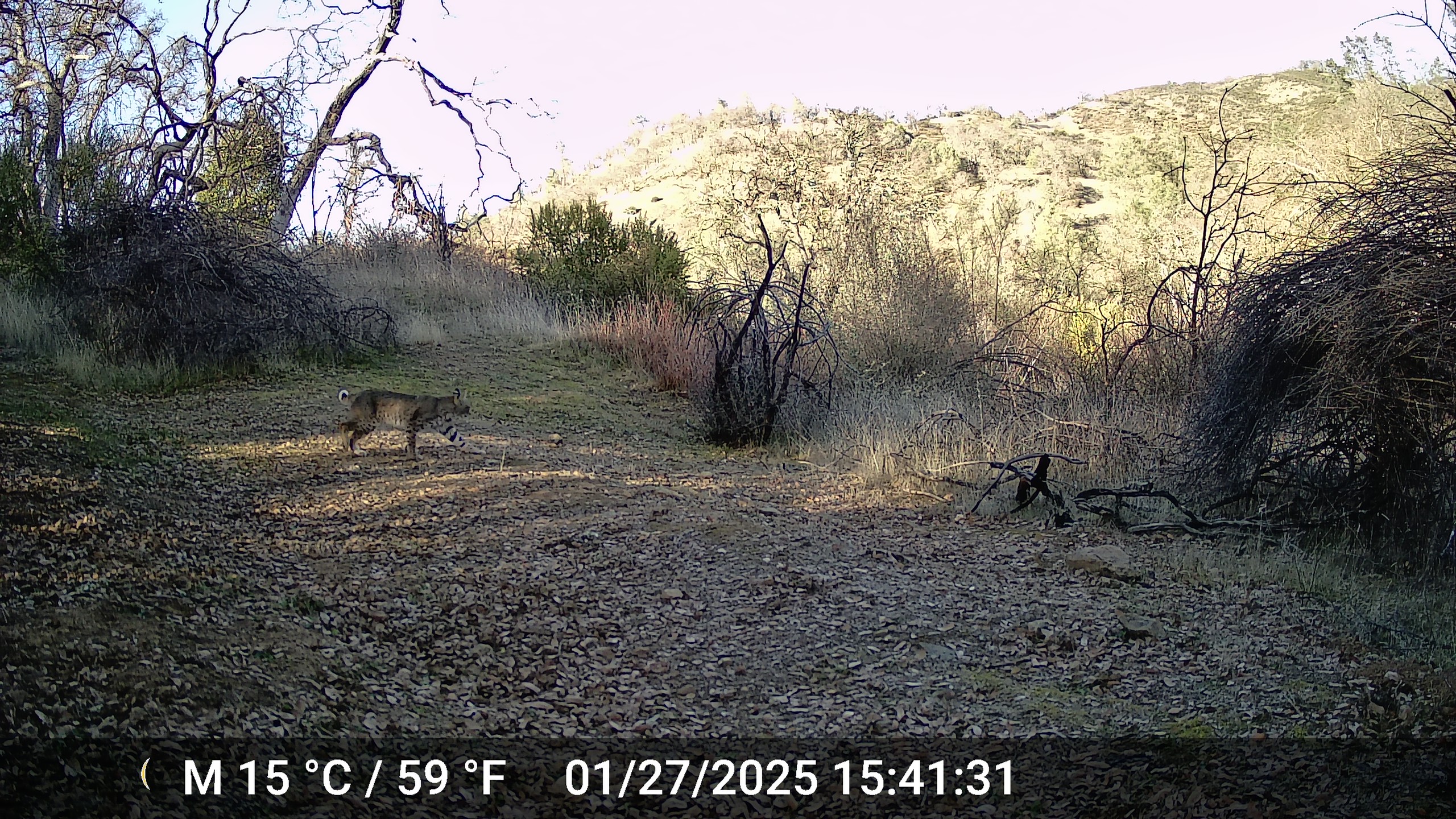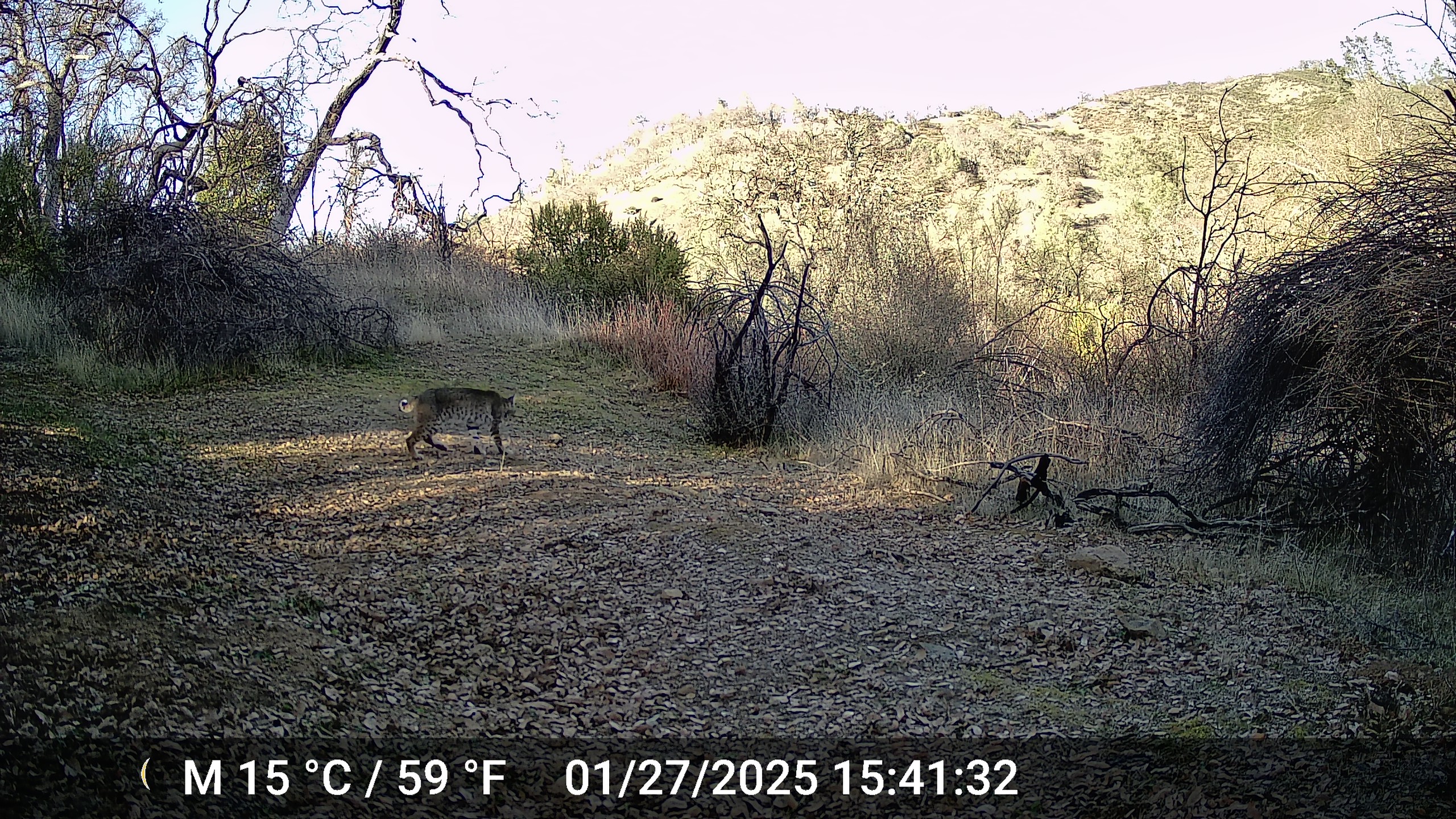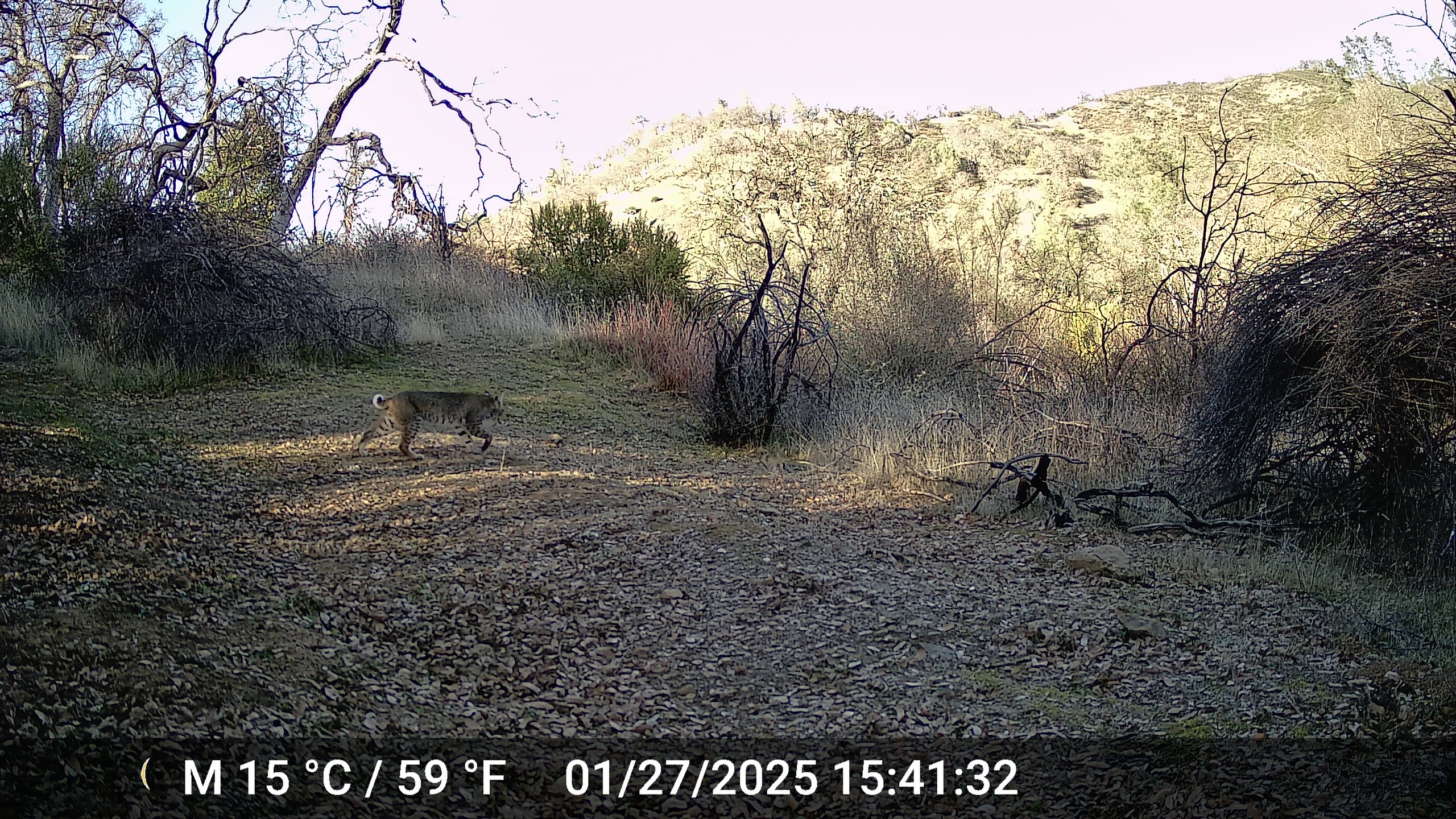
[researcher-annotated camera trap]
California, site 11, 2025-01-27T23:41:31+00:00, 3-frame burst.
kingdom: Animalia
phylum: Chordata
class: Mammalia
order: Carnivora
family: Felidae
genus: Lynx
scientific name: Lynx rufus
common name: bobcat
Bobcat (Lynx rufus).